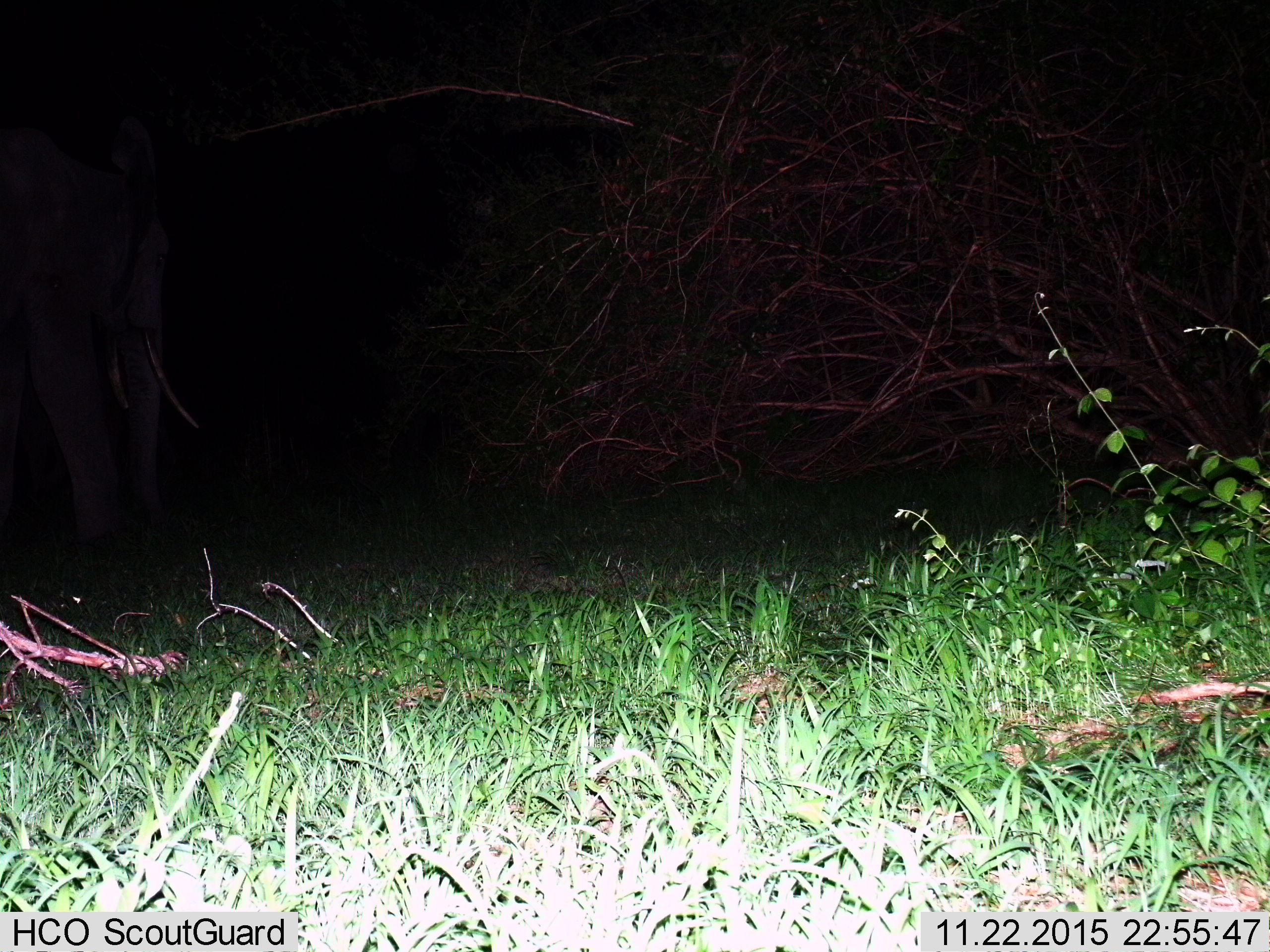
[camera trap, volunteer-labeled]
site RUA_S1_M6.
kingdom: Animalia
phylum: Chordata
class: Mammalia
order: Proboscidea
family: Elephantidae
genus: Loxodonta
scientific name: Loxodonta africana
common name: african bush elephant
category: elephant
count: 1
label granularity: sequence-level